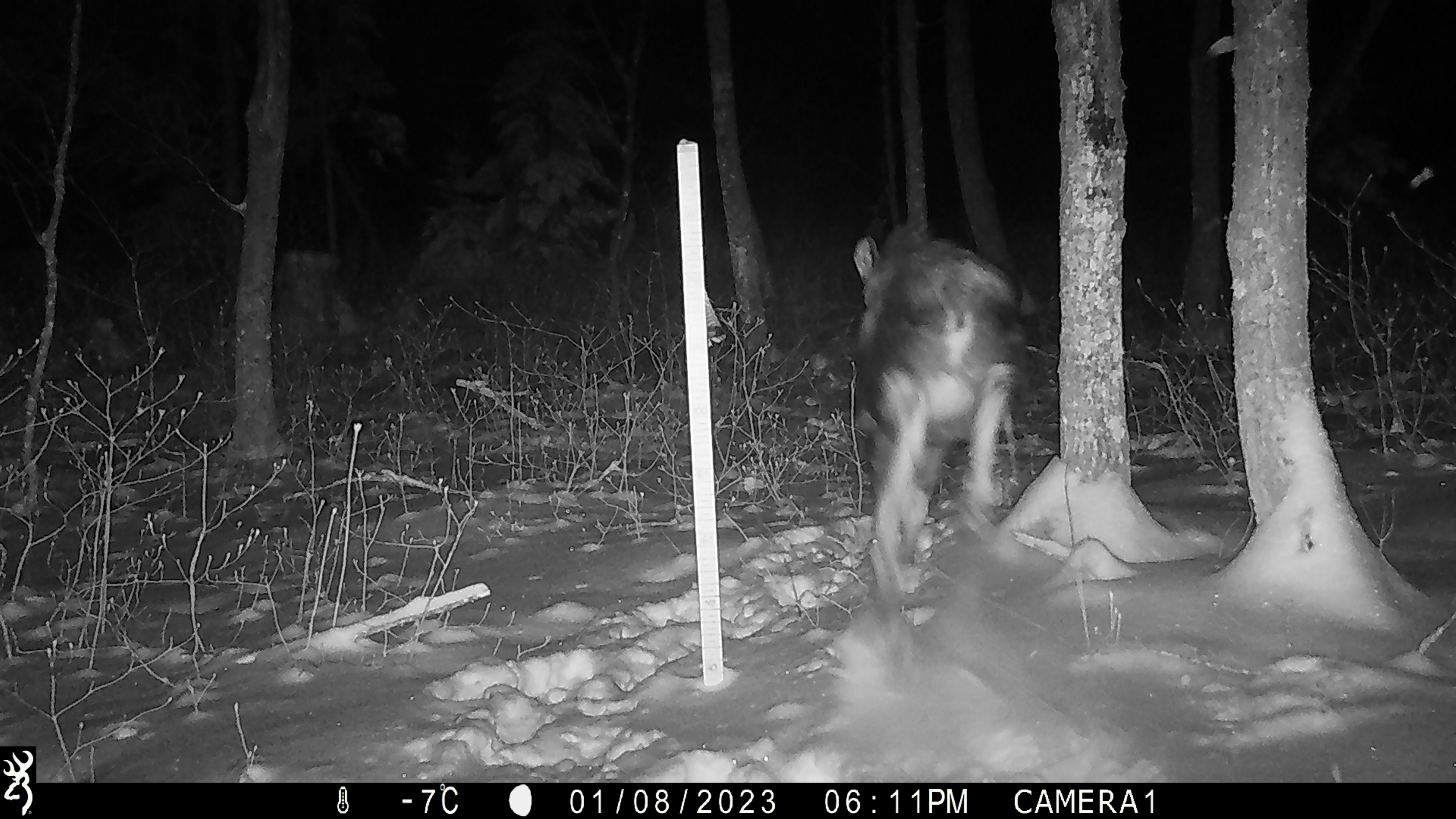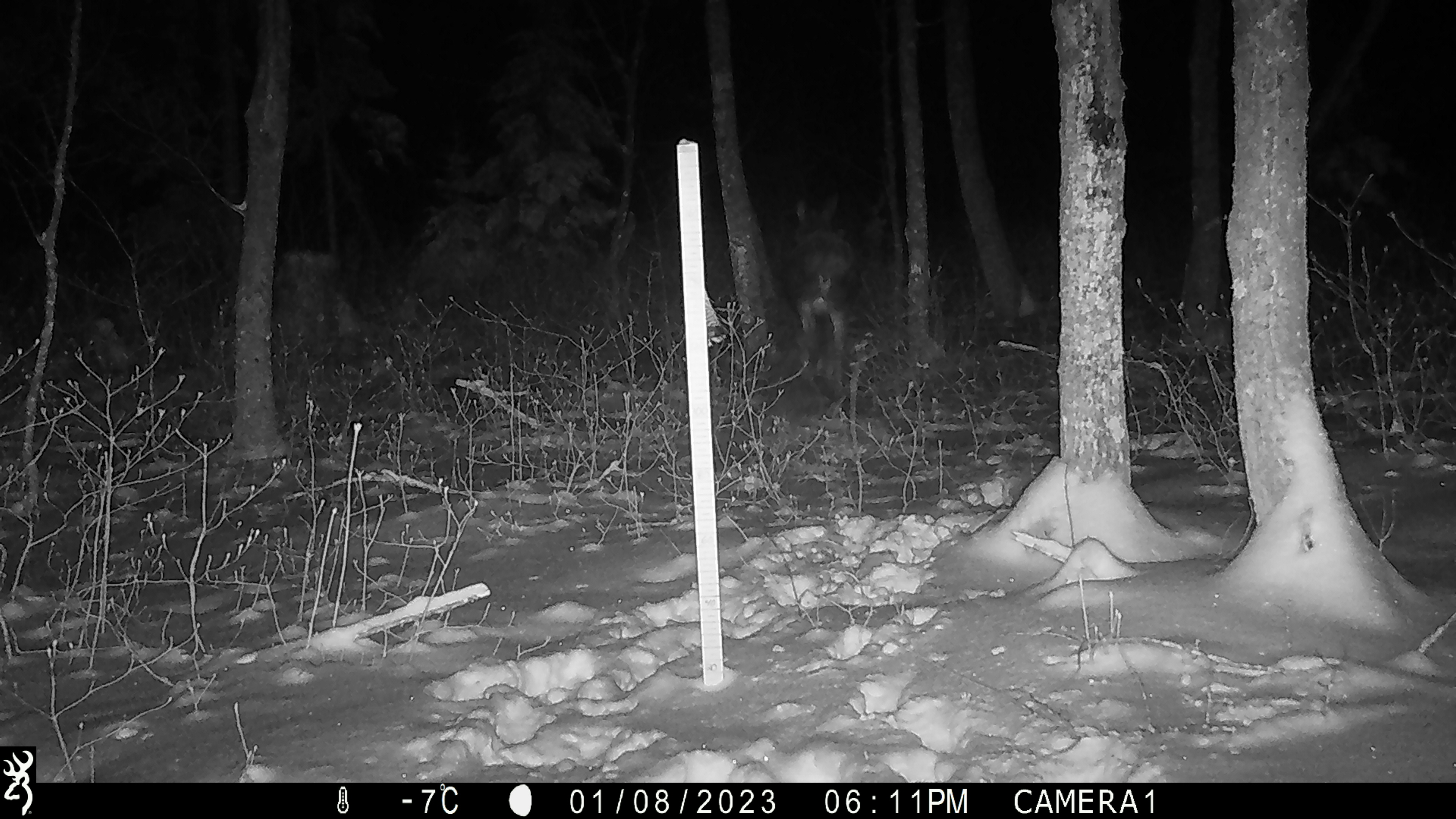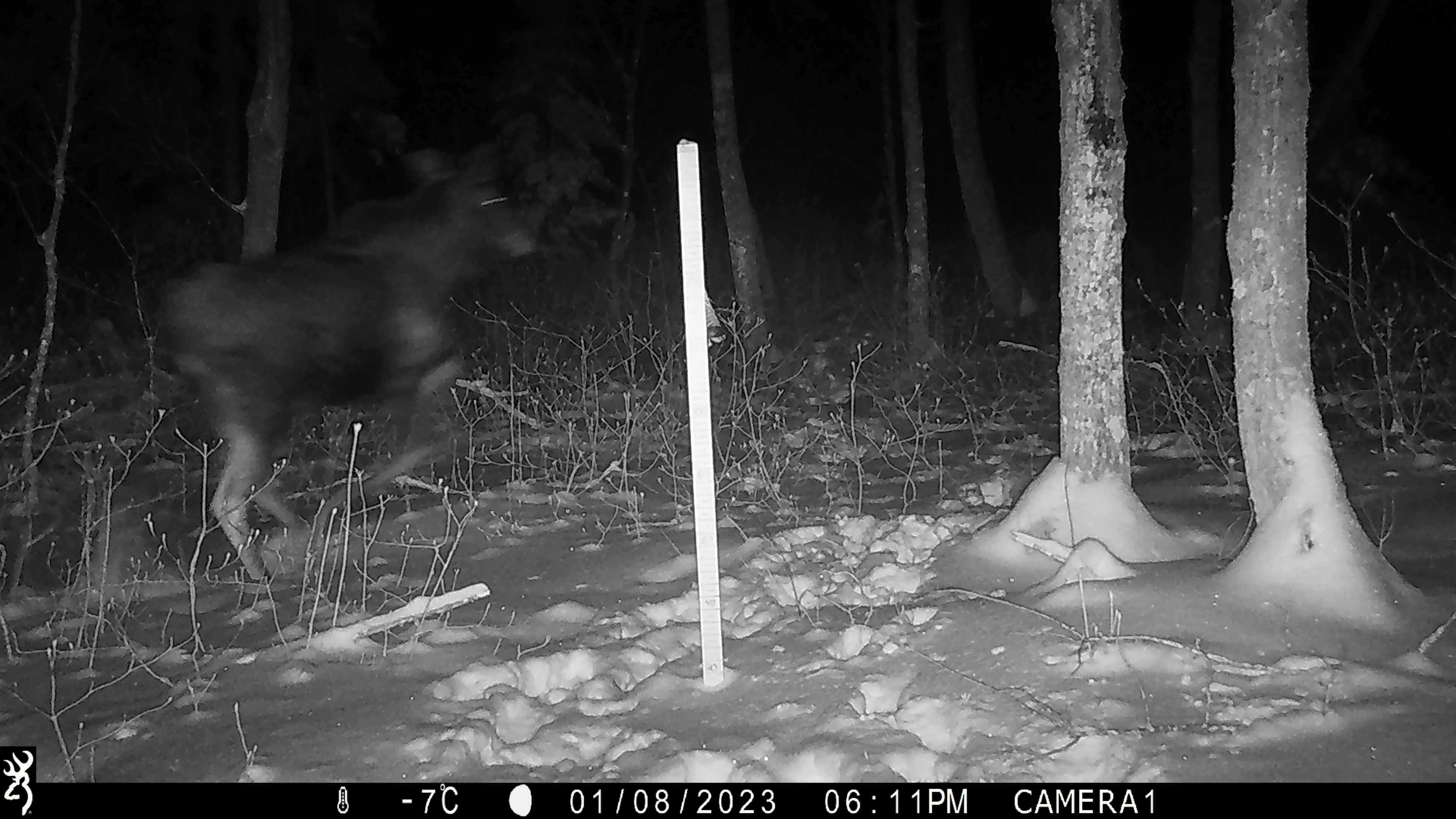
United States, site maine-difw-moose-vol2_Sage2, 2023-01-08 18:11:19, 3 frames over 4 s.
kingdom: Animalia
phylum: Chordata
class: Mammalia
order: Artiodactyla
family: Cervidae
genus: Alces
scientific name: Alces alces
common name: moose